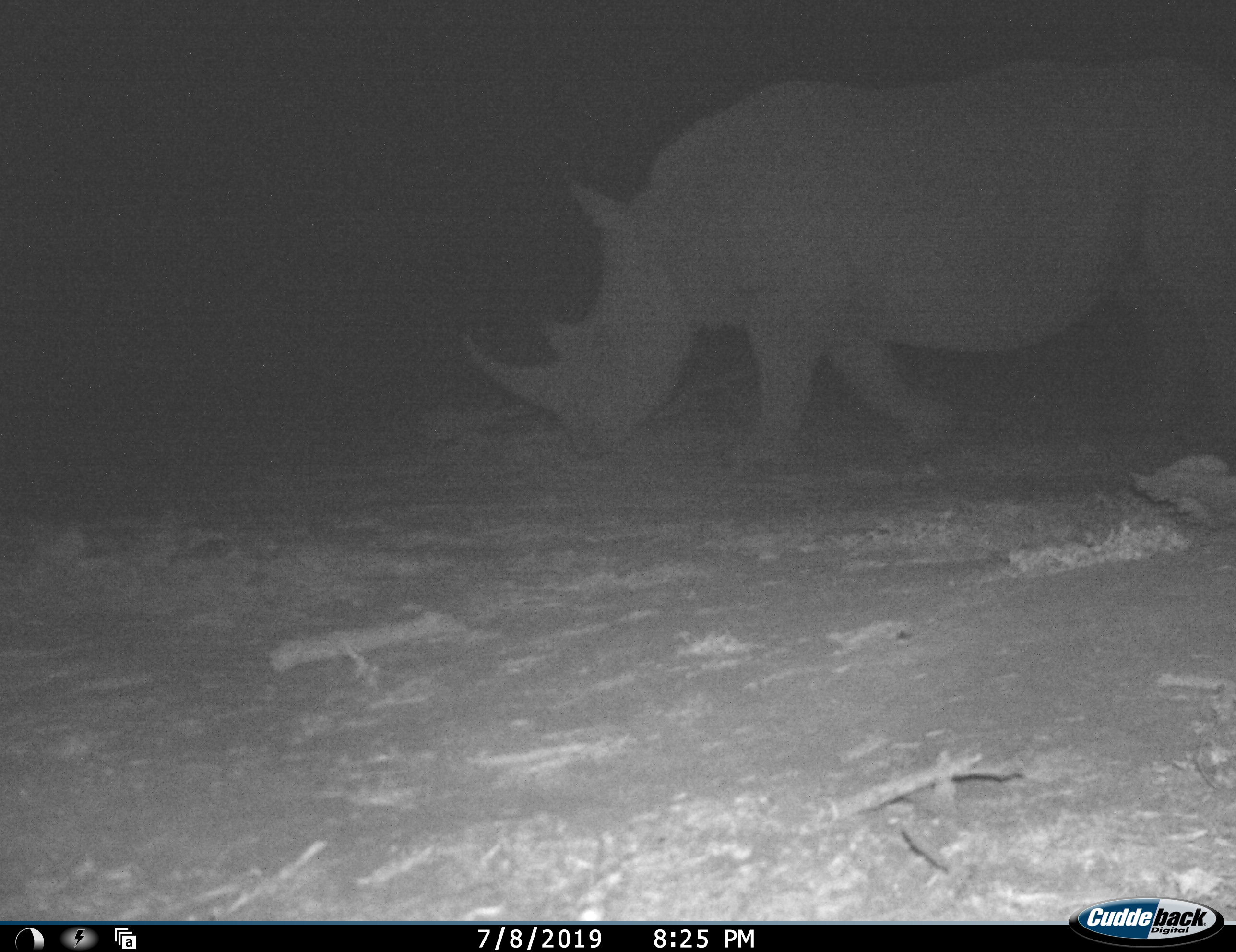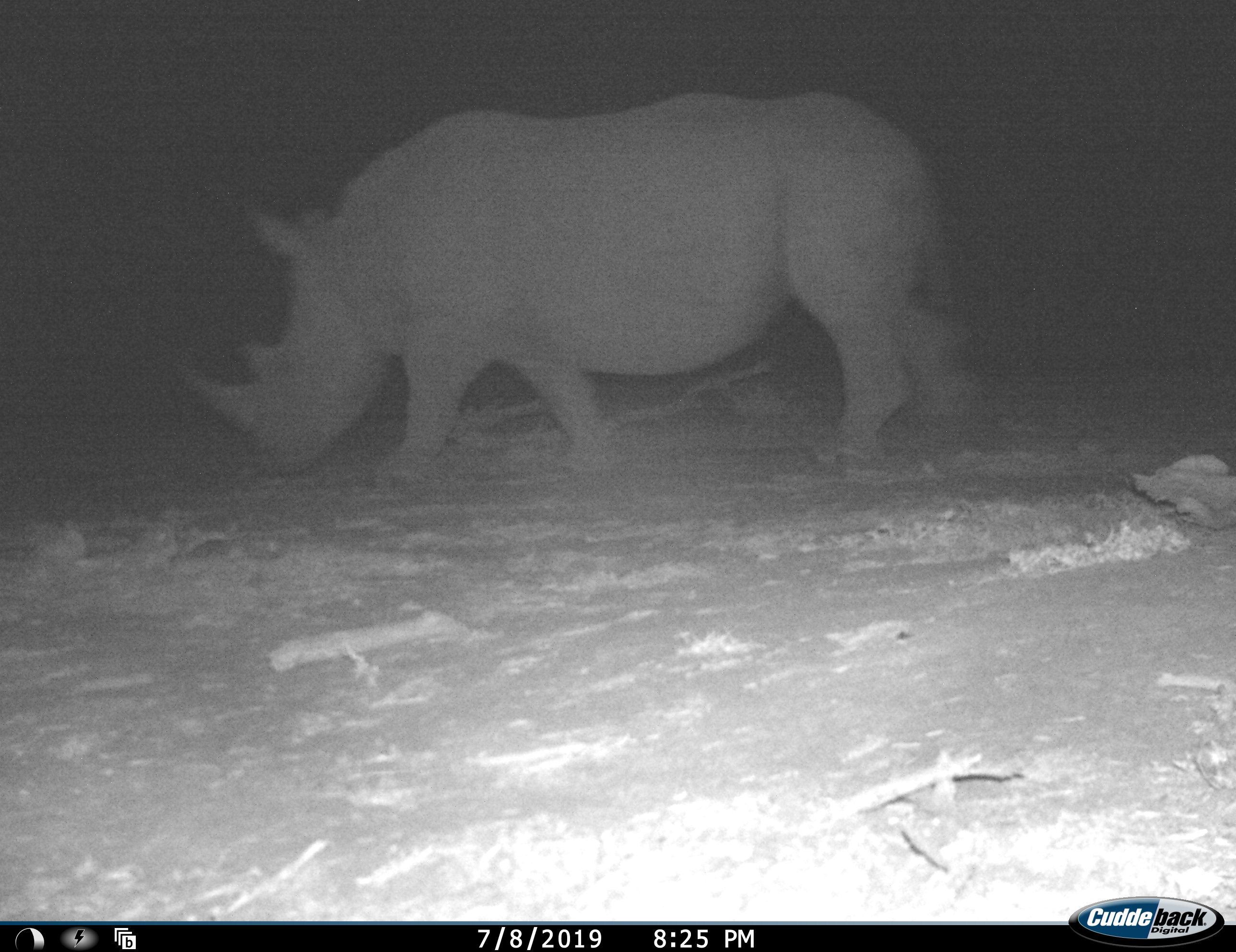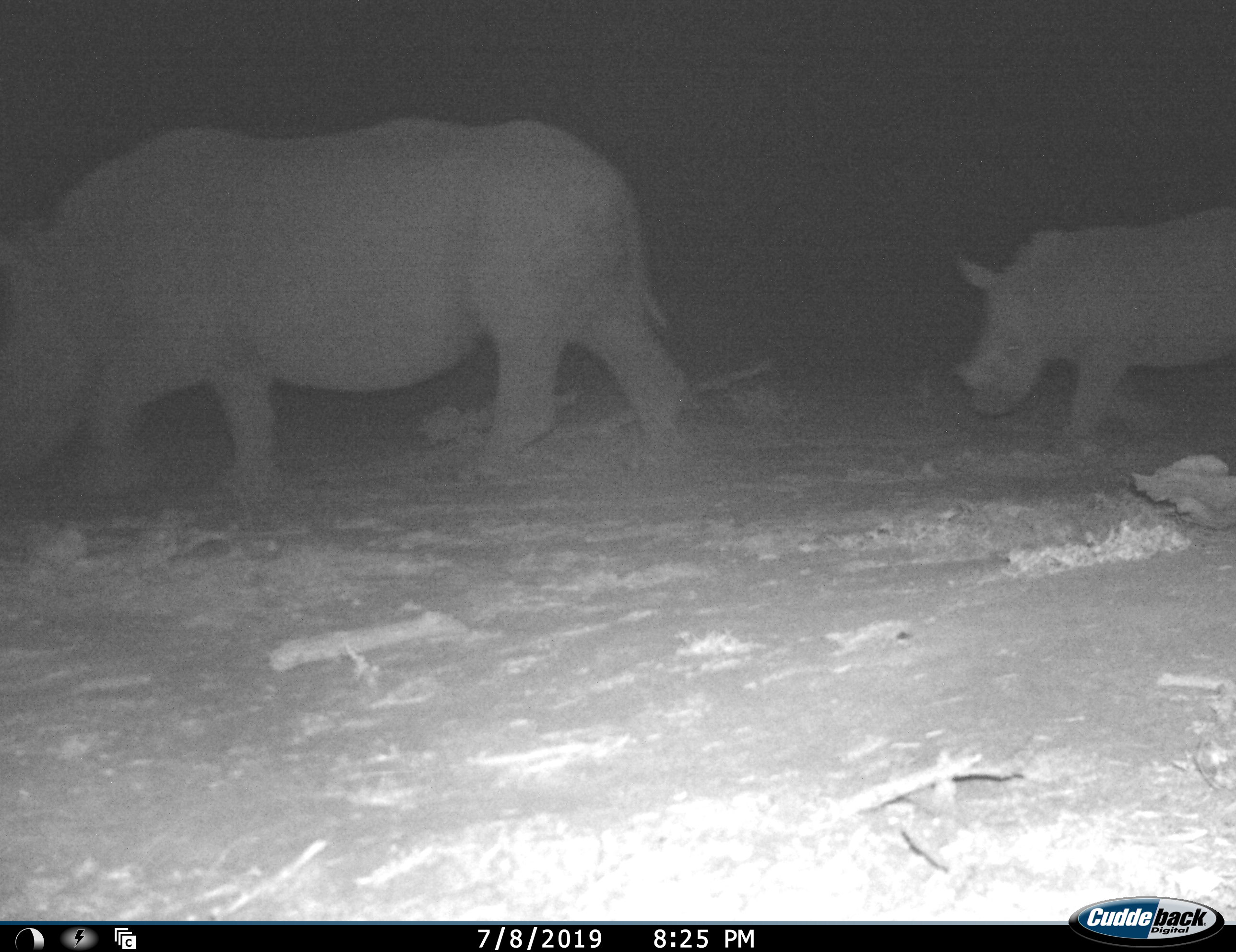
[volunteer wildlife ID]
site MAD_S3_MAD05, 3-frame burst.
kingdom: Animalia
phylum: Chordata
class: Mammalia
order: Perissodactyla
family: Rhinocerotidae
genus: Ceratotherium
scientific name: Ceratotherium simum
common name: white rhinoceros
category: rhinoceroswhite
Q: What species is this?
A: Rhinoceroswhite (white rhinoceros) (Ceratotherium simum).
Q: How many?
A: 2.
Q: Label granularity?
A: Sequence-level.